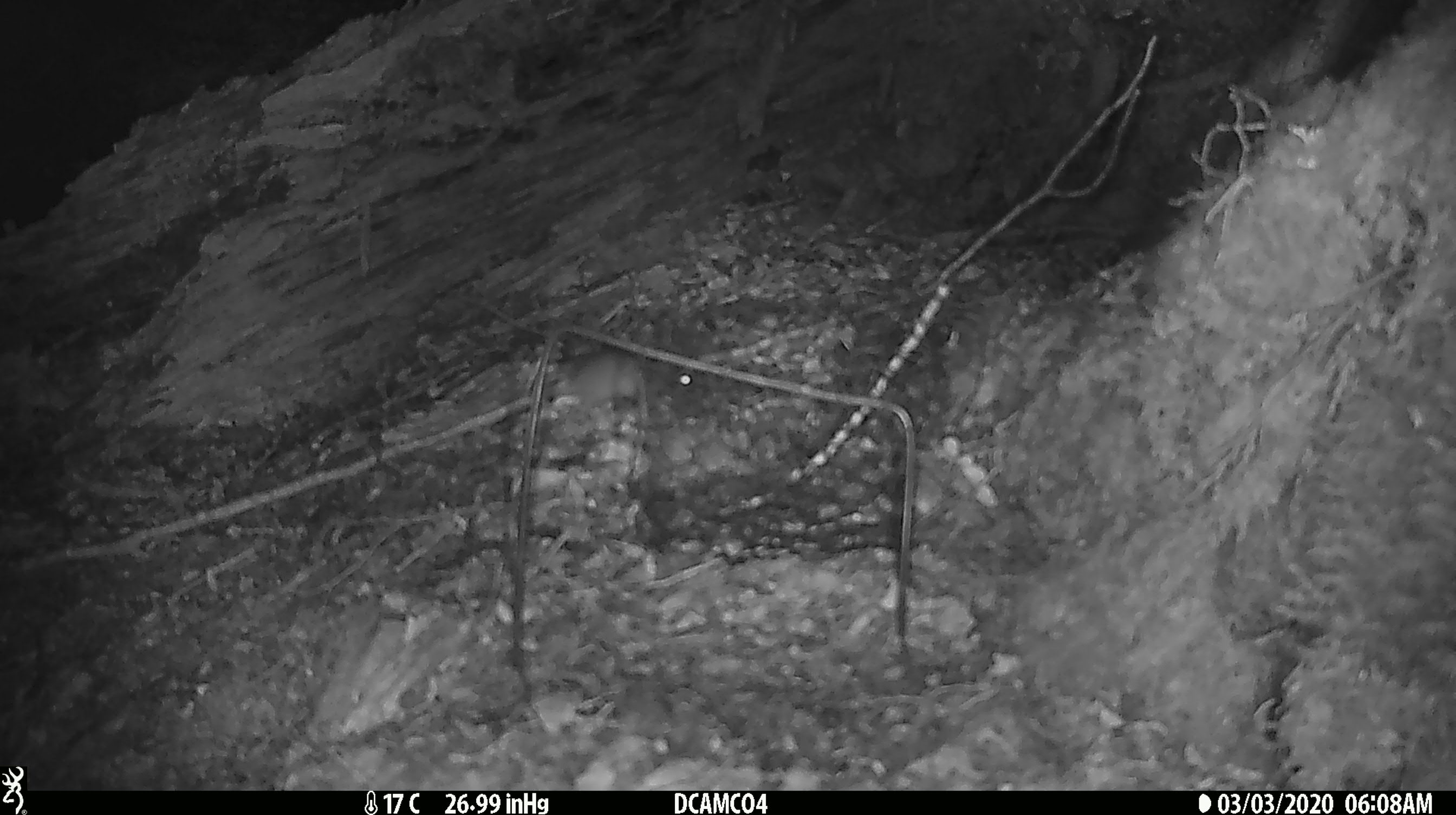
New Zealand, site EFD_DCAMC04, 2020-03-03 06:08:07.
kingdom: Animalia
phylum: Chordata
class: Mammalia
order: Rodentia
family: Muridae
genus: Mus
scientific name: Mus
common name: mouse